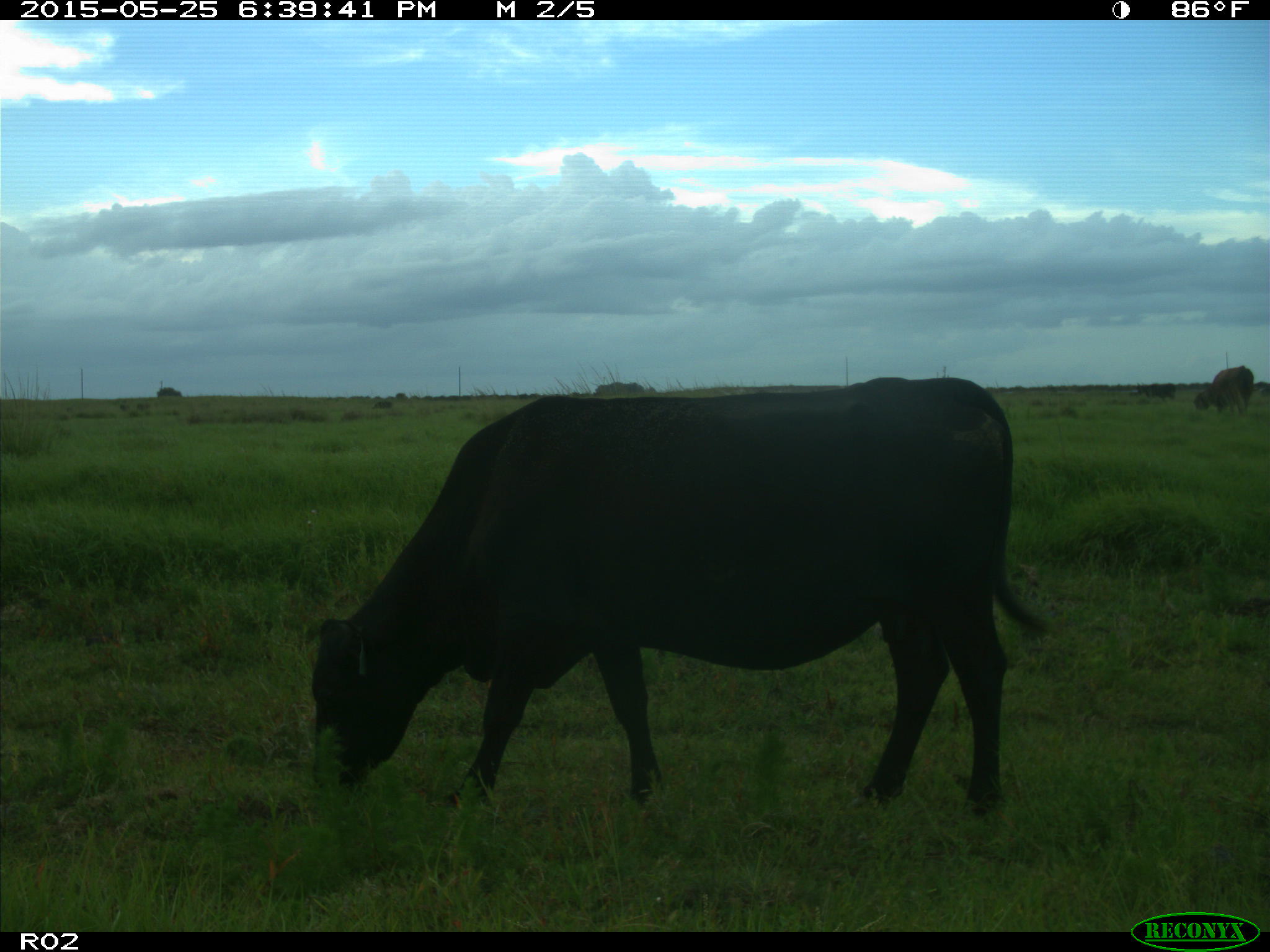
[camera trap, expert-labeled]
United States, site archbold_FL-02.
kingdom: Animalia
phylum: Chordata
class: Mammalia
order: Artiodactyla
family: Bovidae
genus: Bos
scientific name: Bos taurus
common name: domestic cow